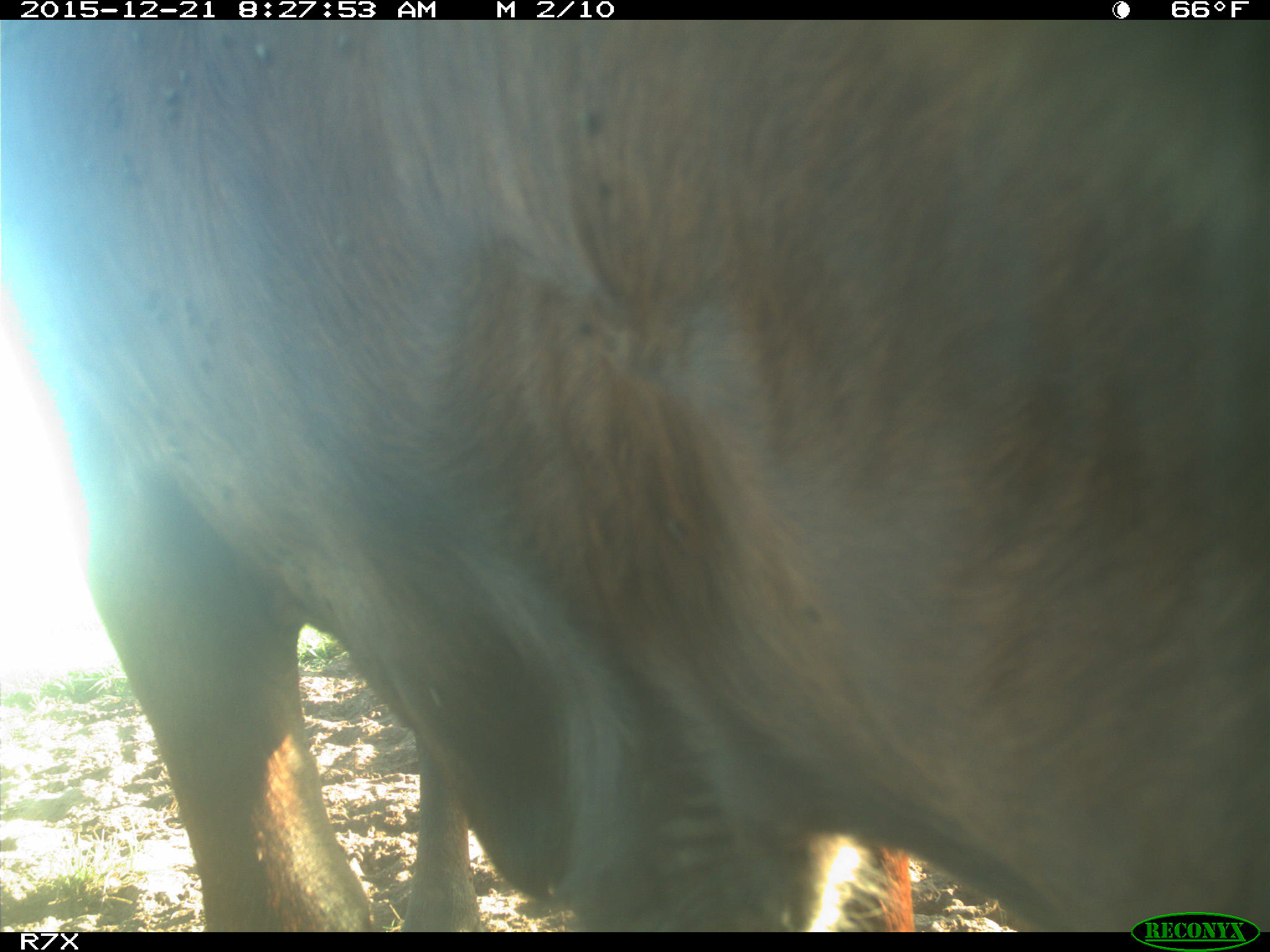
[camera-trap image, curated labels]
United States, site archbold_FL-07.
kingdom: Animalia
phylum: Chordata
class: Mammalia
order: Artiodactyla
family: Bovidae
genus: Bos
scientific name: Bos taurus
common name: domestic cow